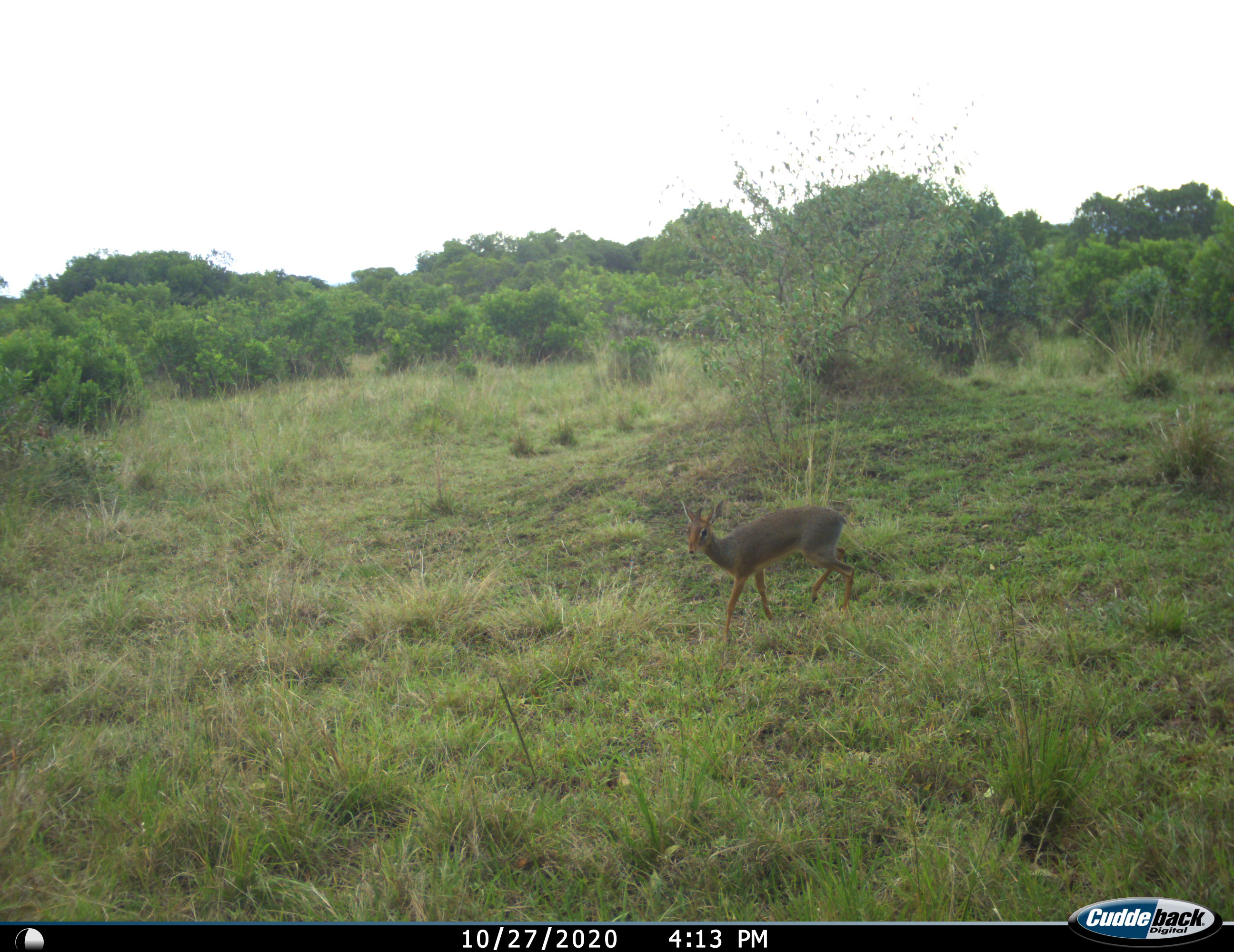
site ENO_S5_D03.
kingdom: Animalia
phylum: Chordata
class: Mammalia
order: Artiodactyla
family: Bovidae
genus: Madoqua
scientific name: Madoqua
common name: dik-dik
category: dikdik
Dikdik (dik-dik) (Madoqua), count 1. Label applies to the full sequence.